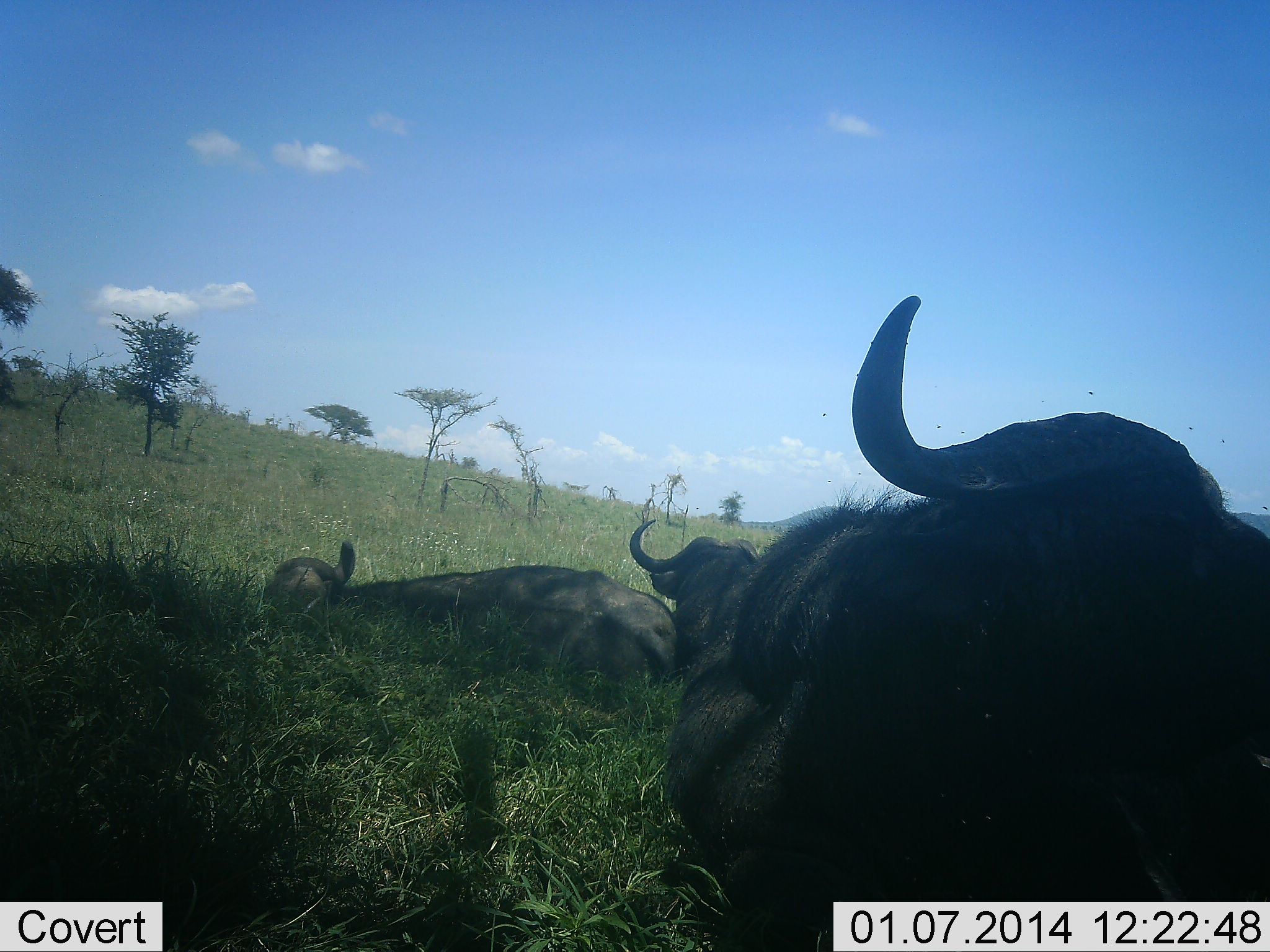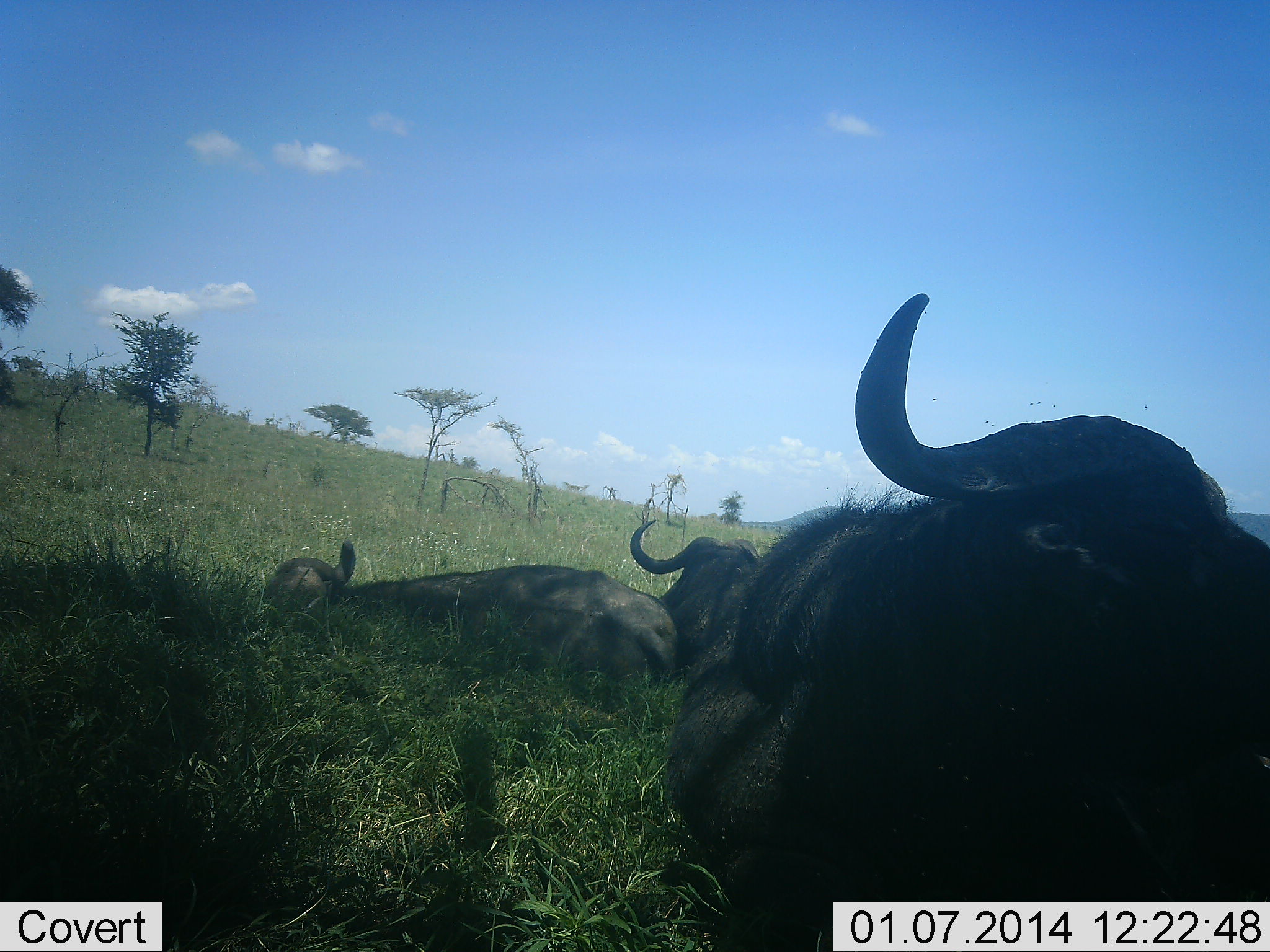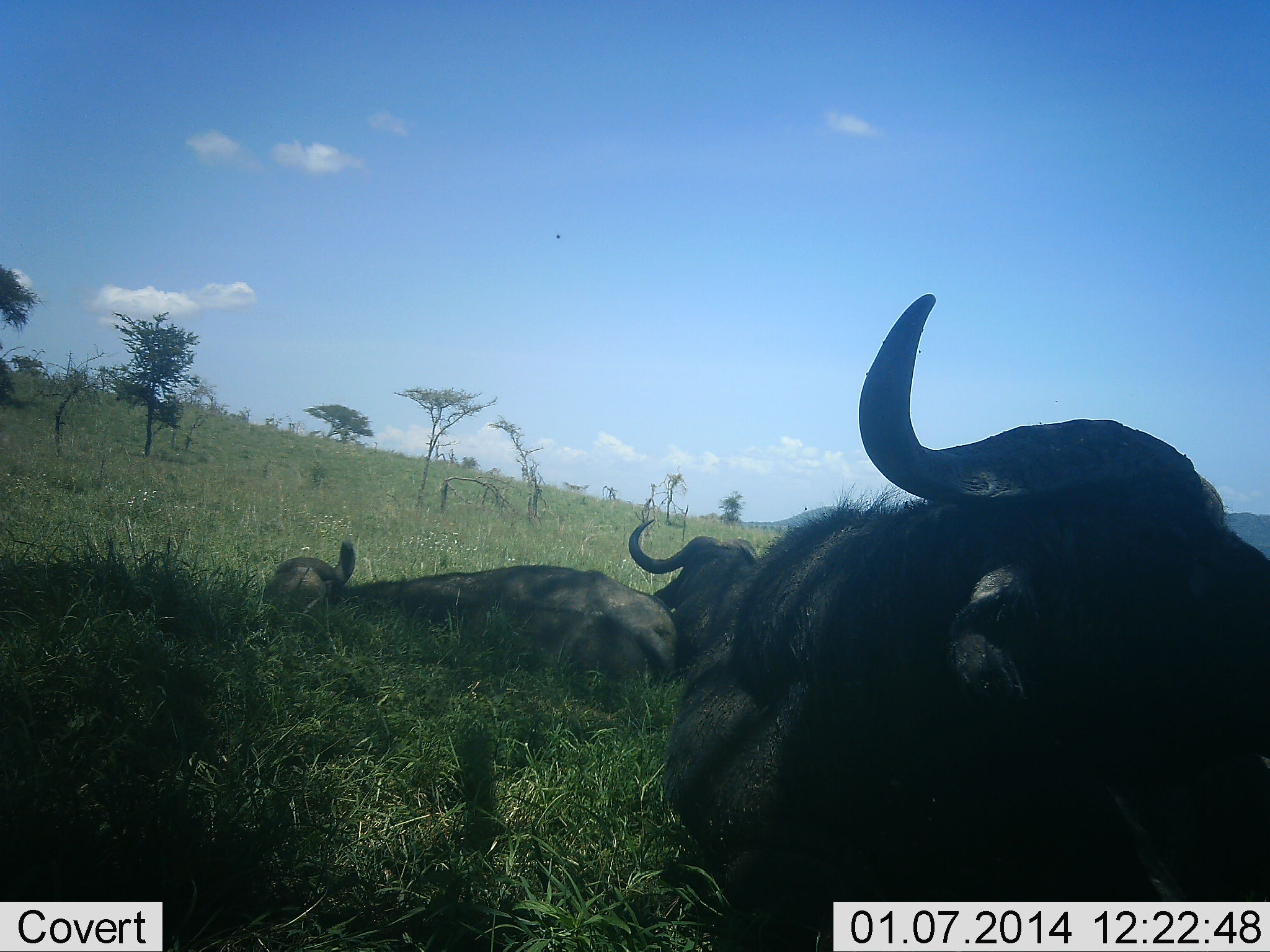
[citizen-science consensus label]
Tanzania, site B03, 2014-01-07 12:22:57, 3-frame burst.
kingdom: Animalia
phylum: Chordata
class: Mammalia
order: Artiodactyla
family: Bovidae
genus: Syncerus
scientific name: Syncerus caffer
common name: cape buffalo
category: buffalo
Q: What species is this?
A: Buffalo (cape buffalo) (Syncerus caffer).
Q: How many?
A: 3.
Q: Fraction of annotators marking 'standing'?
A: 0%.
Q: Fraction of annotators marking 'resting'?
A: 100%.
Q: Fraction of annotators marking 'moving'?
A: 0%.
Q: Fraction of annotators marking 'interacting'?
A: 0%.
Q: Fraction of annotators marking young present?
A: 0%.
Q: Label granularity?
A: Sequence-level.